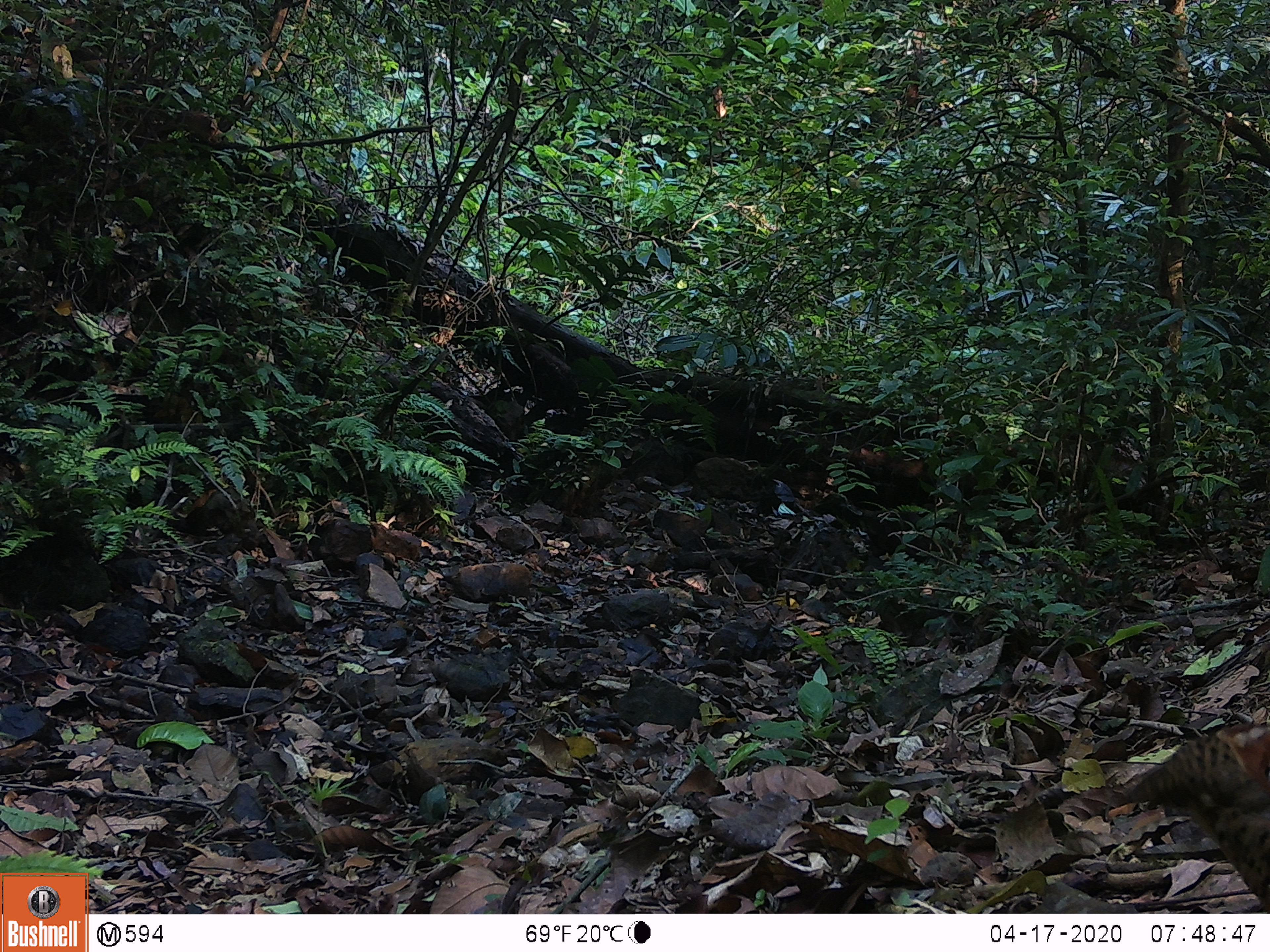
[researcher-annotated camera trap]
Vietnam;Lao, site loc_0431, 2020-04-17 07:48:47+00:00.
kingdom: Animalia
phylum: Chordata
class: Aves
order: Galliformes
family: Phasianidae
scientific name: Phasianidae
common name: partridge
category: unidentified partridge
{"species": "unidentified partridge (partridge) (Phasianidae)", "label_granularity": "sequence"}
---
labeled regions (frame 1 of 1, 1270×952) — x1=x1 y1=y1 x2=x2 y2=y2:
unidentified partridge: x1=1119 y1=722 x2=1270 y2=912